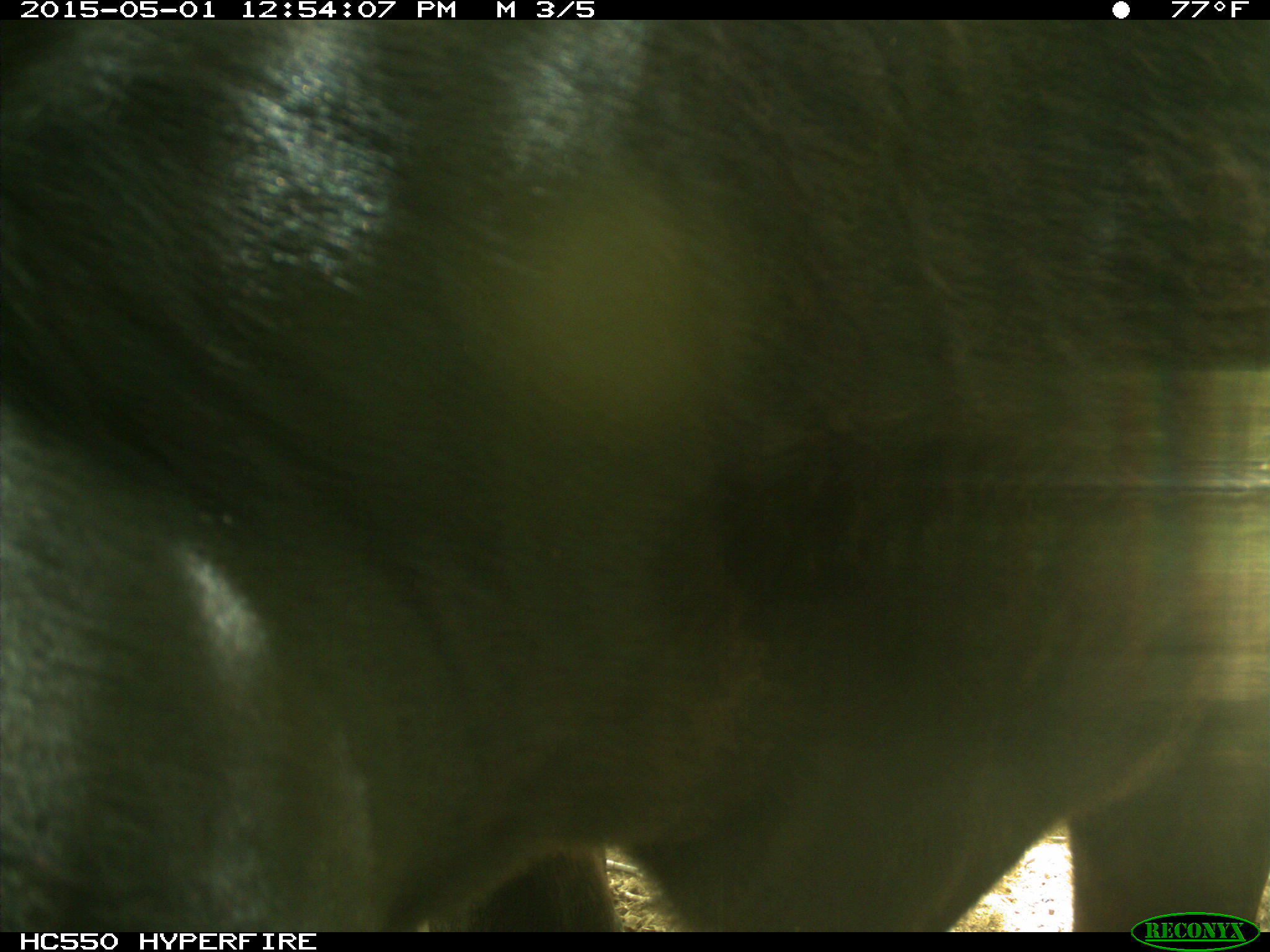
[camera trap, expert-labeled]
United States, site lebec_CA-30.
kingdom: Animalia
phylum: Chordata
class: Mammalia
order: Artiodactyla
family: Bovidae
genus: Bos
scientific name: Bos taurus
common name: domestic cow